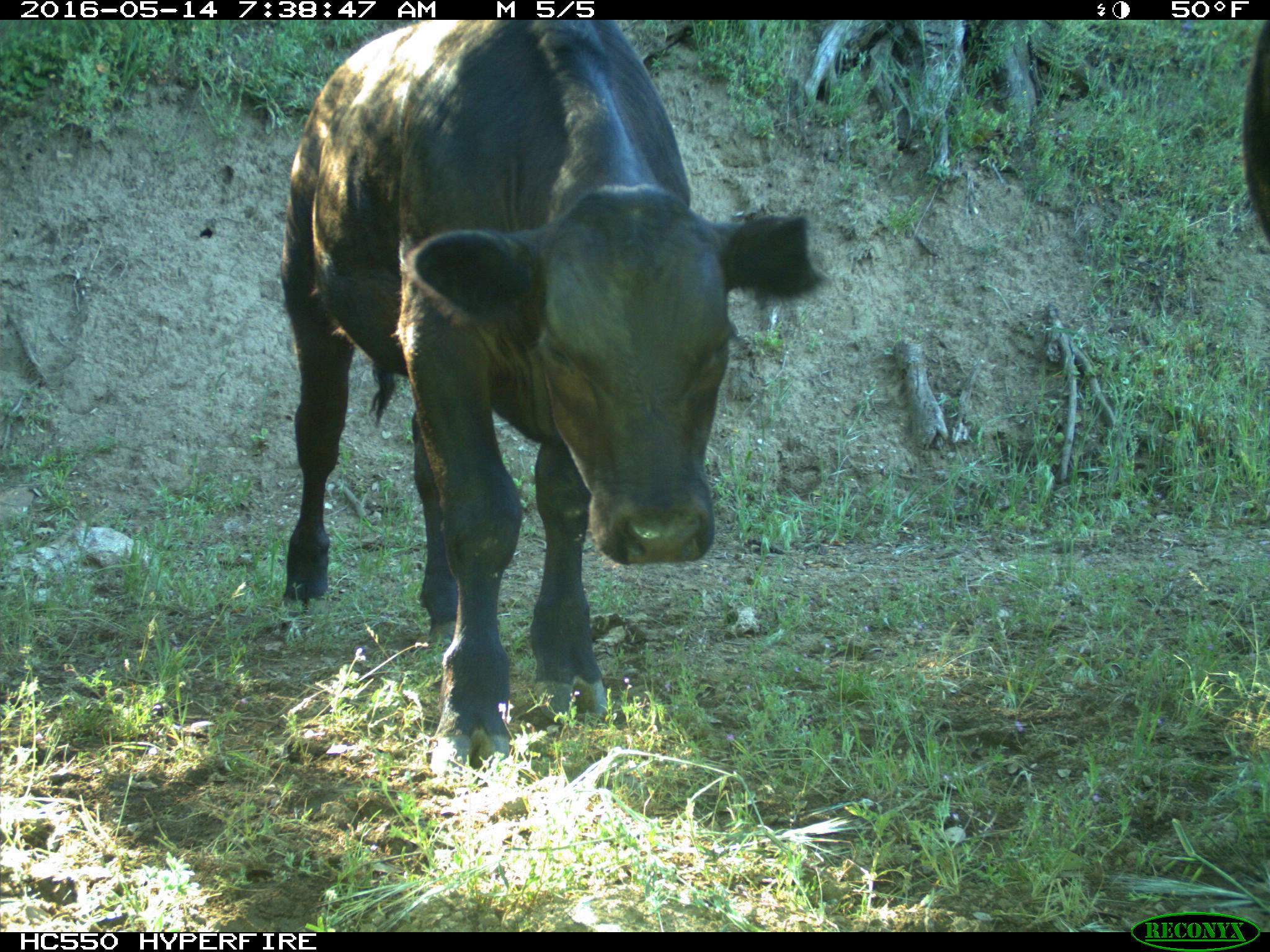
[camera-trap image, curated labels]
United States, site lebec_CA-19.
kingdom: Animalia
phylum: Chordata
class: Mammalia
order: Artiodactyla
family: Bovidae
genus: Bos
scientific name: Bos taurus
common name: domestic cow